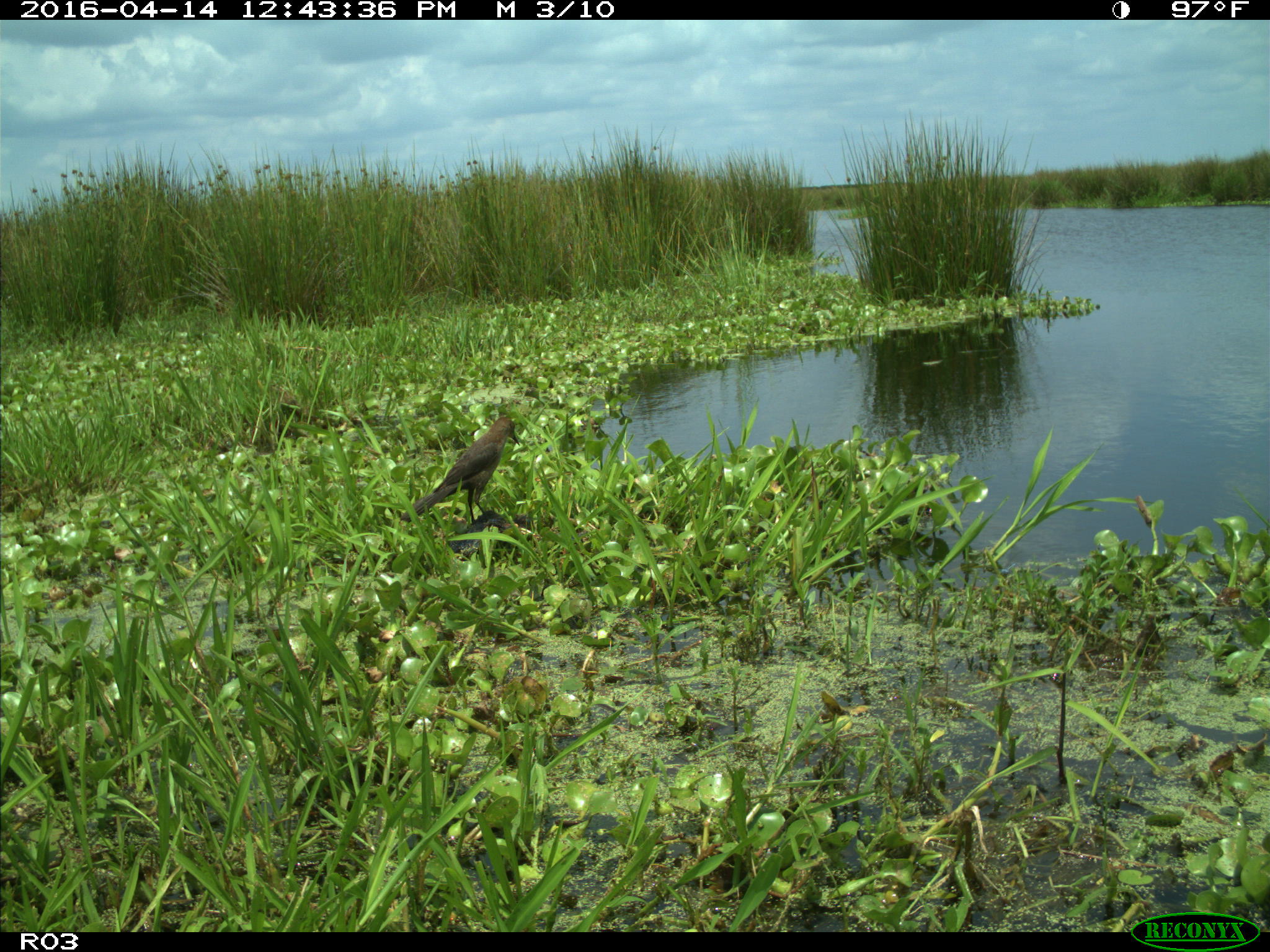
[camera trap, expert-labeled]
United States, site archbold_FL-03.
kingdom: Animalia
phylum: Chordata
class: Aves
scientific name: Aves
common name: birds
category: unidentified bird